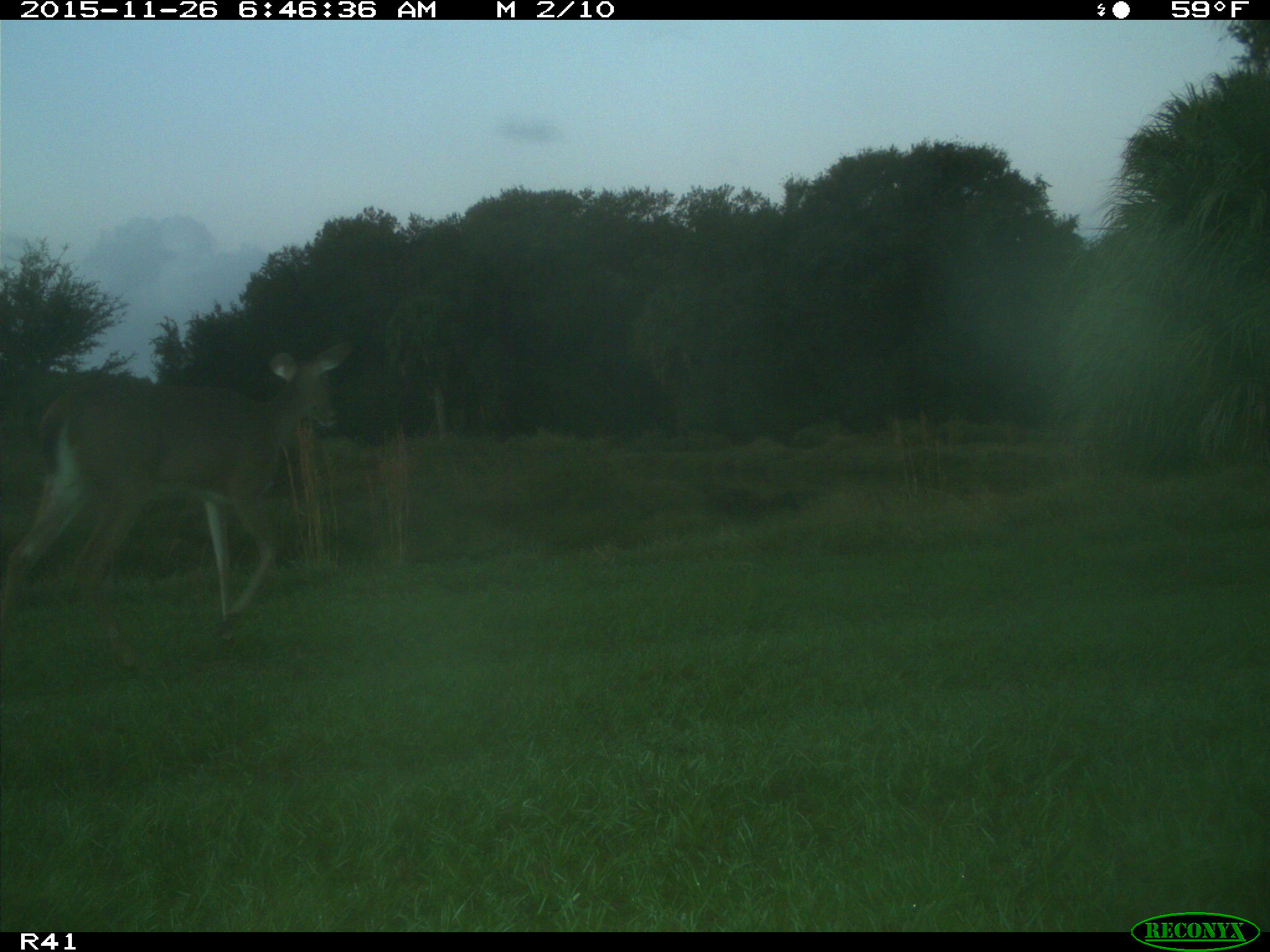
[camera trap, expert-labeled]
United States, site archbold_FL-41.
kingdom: Animalia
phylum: Chordata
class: Mammalia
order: Artiodactyla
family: Cervidae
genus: Odocoileus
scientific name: Odocoileus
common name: deer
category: unidentified deer